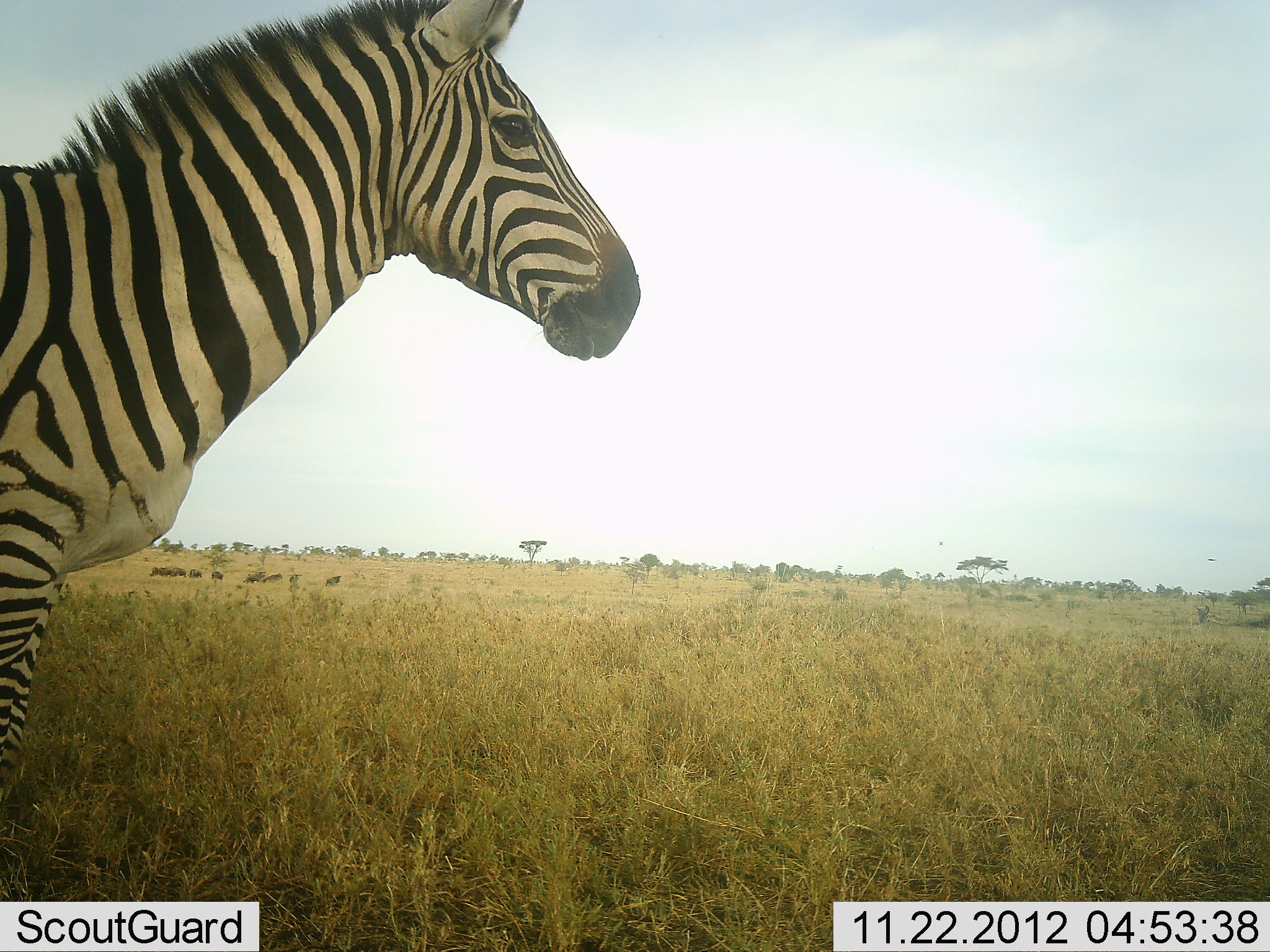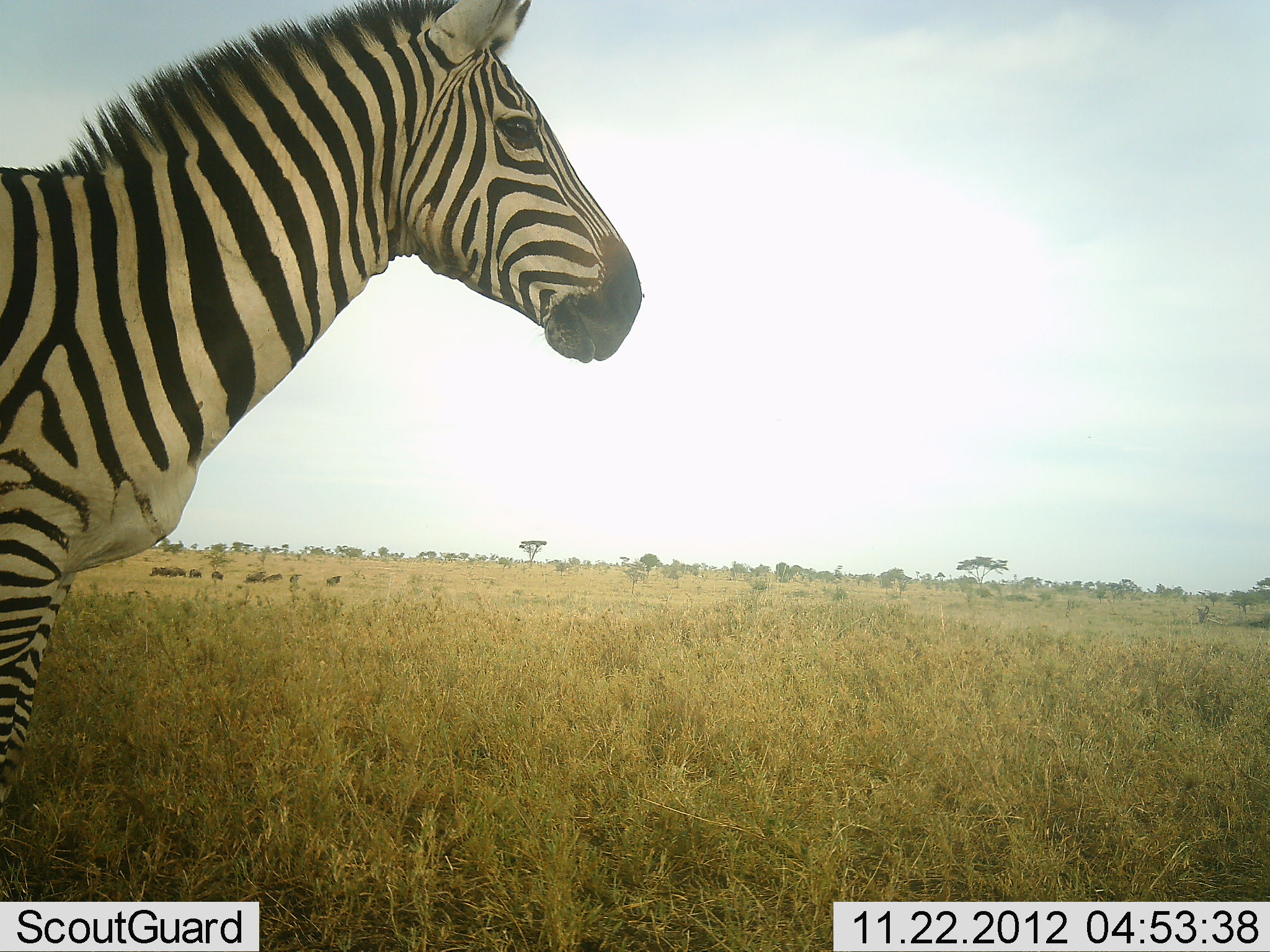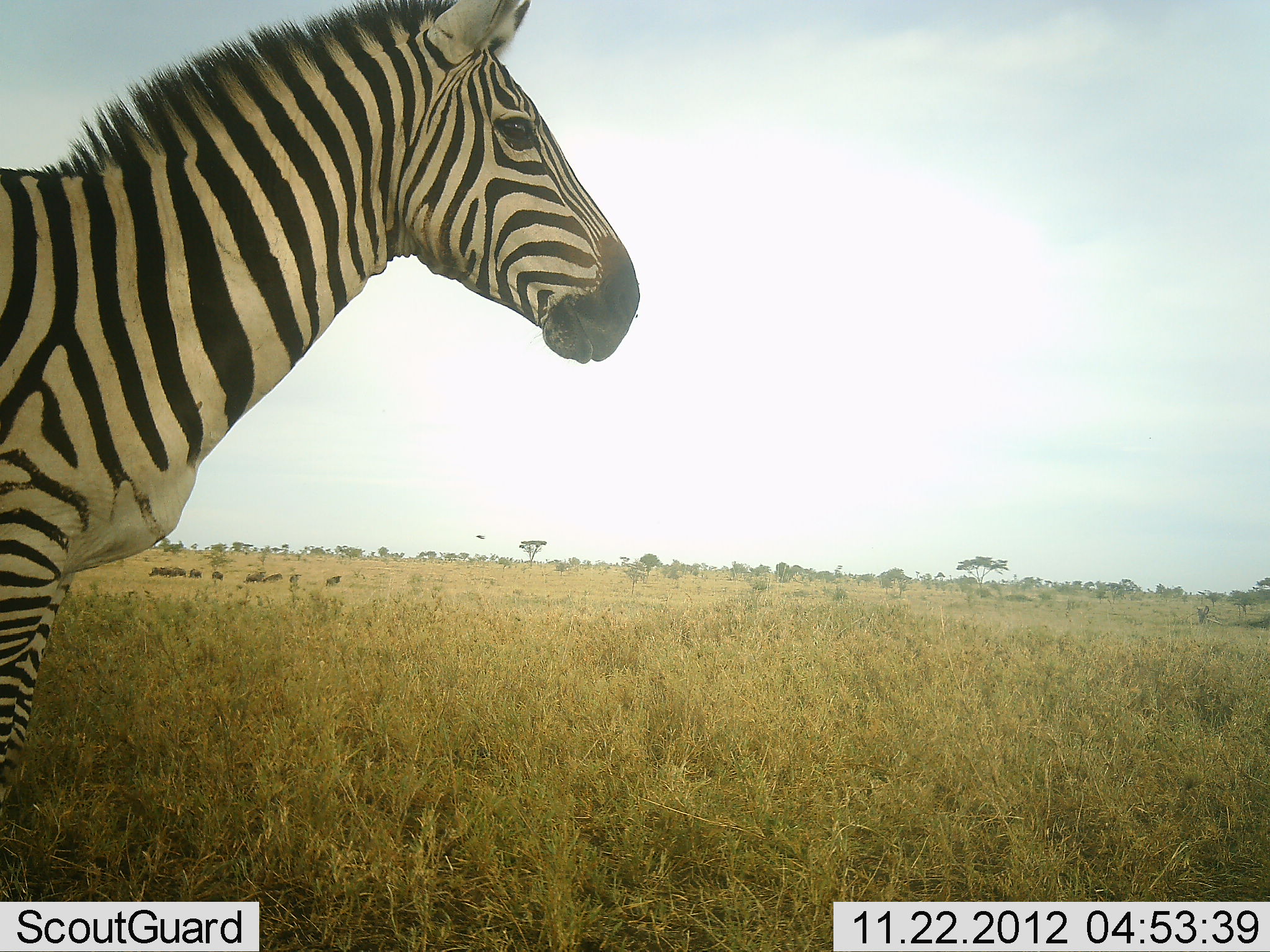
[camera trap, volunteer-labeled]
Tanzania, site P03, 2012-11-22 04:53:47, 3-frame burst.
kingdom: Animalia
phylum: Chordata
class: Mammalia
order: Perissodactyla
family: Equidae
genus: Equus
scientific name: Equus quagga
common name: plains zebra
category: zebra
Zebra (plains zebra) (Equus quagga), count 1. Behavior (volunteer vote fractions): standing 94%, resting 0%, moving 6%, interacting 0%. Young present (vote fraction): 0%. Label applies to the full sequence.